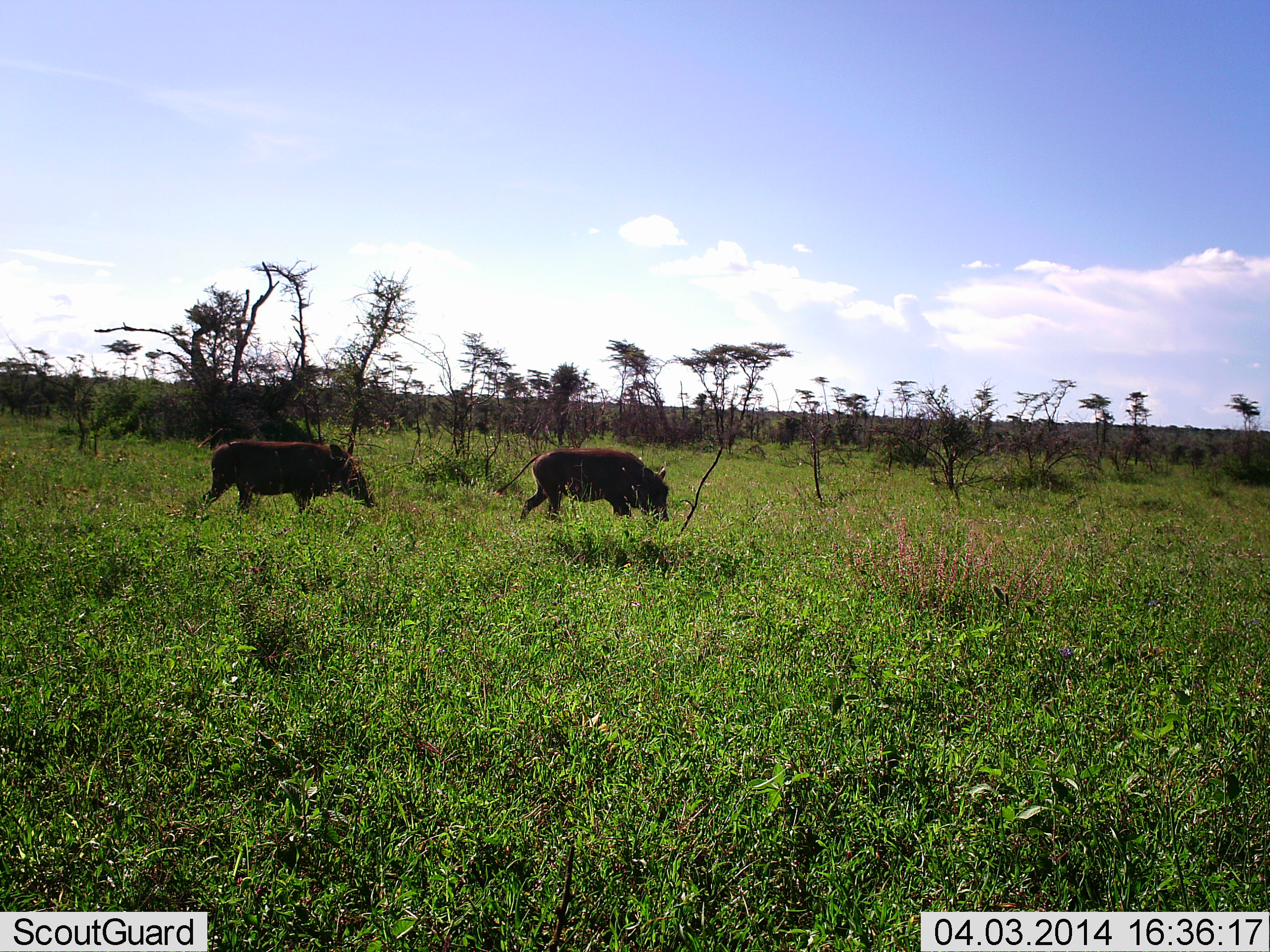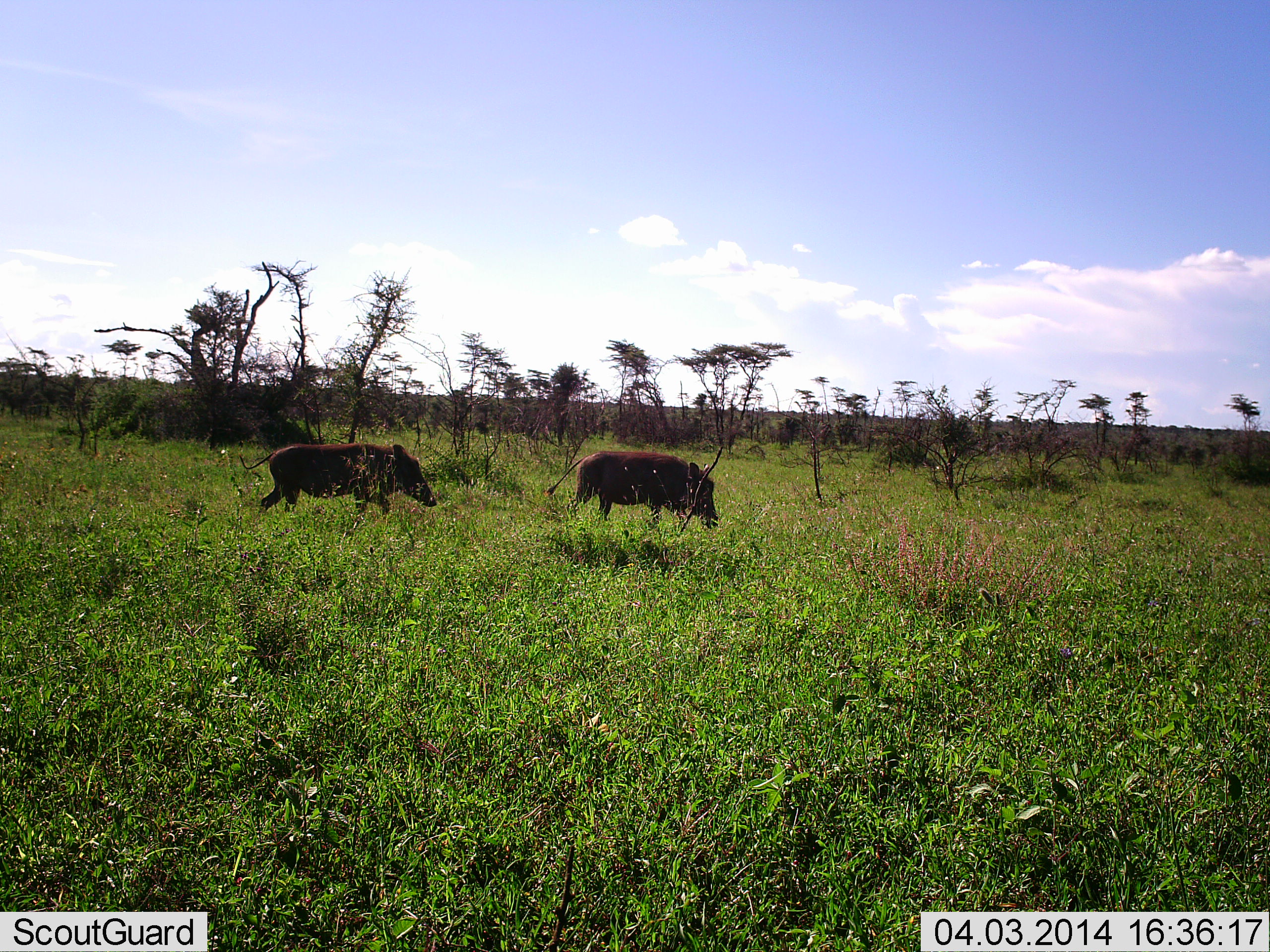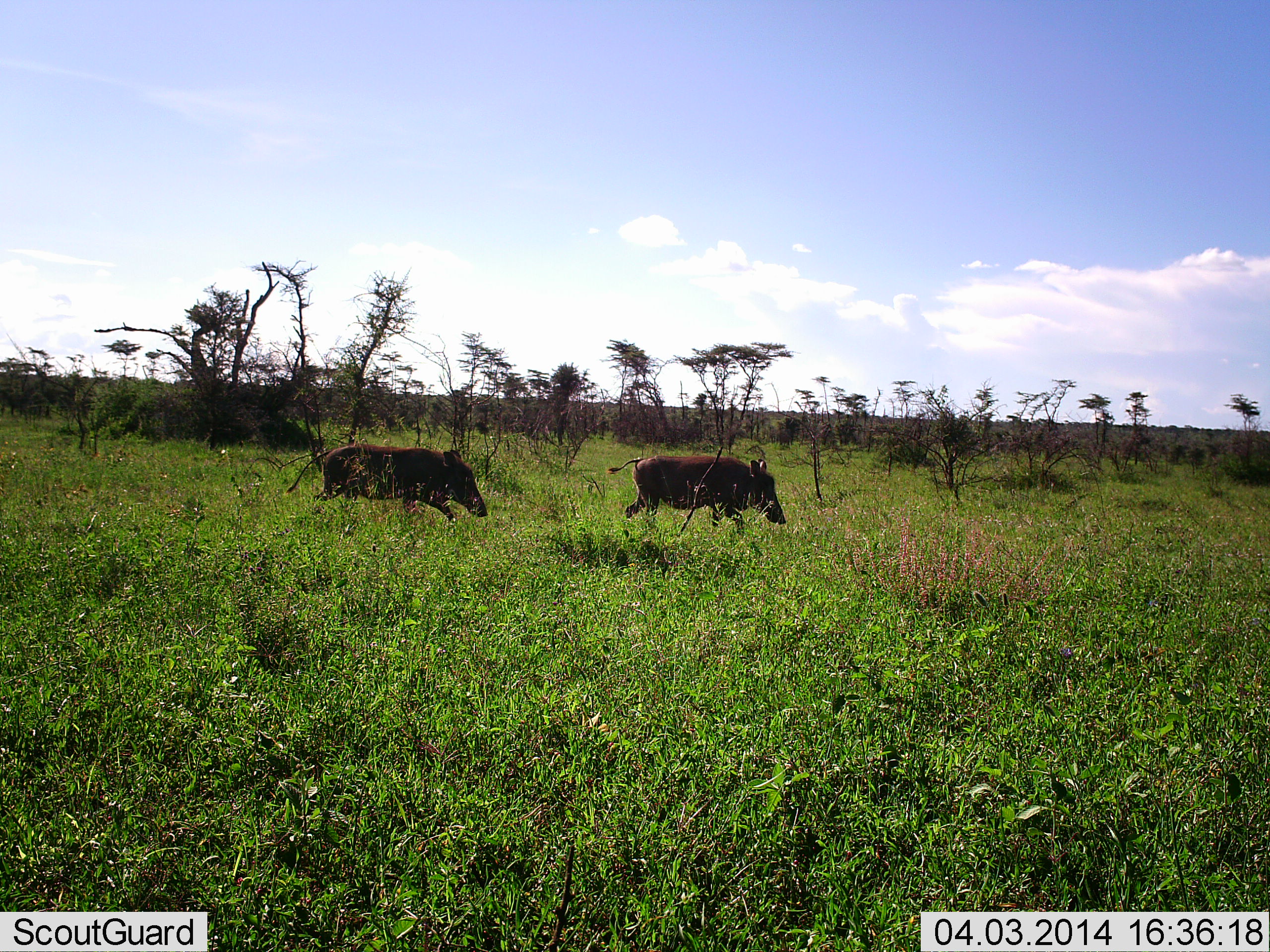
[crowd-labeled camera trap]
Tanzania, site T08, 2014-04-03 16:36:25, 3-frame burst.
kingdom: Animalia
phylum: Chordata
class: Mammalia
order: Artiodactyla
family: Suidae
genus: Phacochoerus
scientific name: Phacochoerus africanus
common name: warthog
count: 2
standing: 0%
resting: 0%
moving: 100%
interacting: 0%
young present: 0%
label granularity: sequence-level